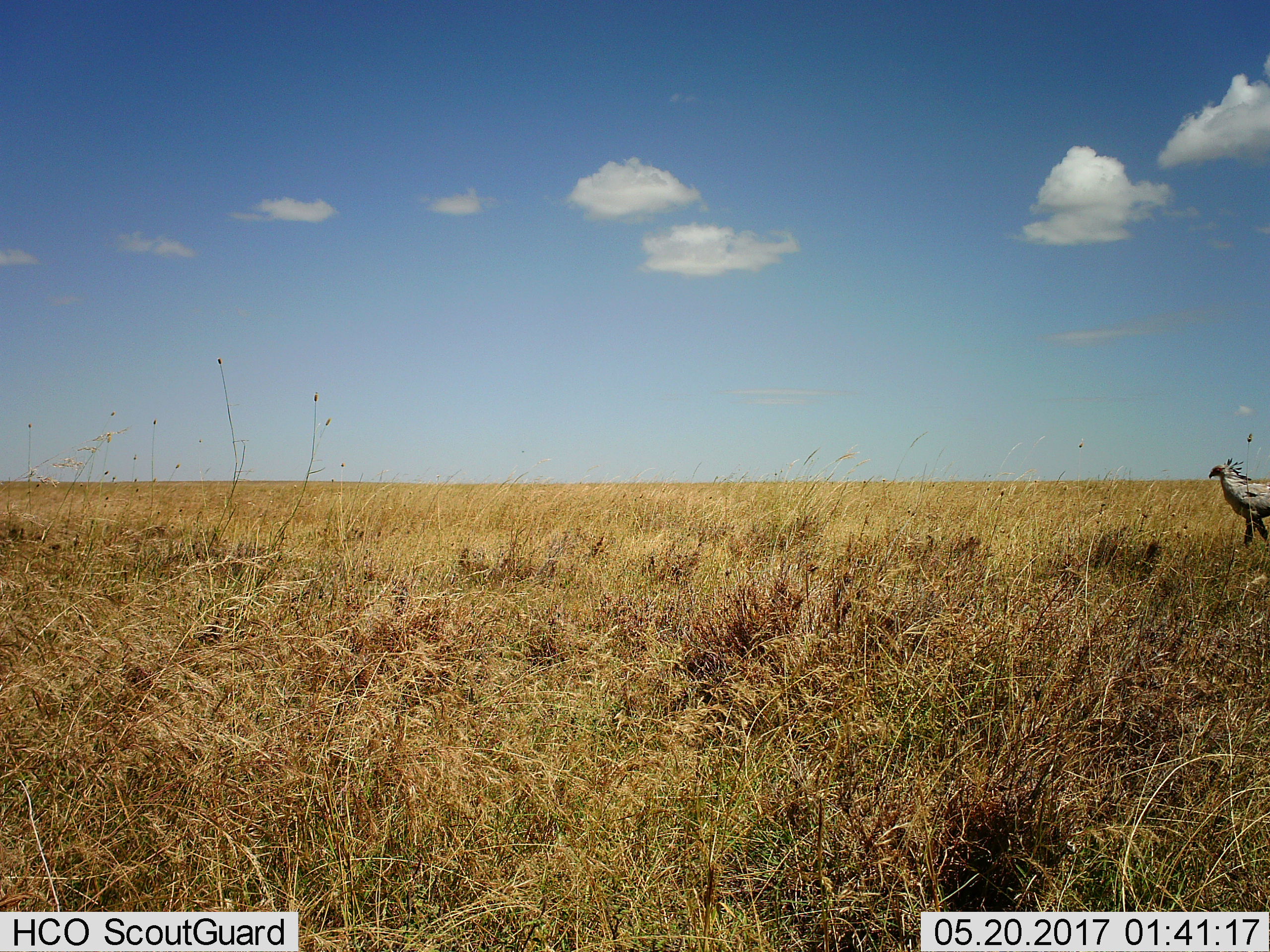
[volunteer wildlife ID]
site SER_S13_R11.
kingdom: Animalia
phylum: Chordata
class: Aves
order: Accipitriformes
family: Sagittariidae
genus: Sagittarius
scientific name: Sagittarius serpentarius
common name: secretarybird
Secretarybird (Sagittarius serpentarius), count 1. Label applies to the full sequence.